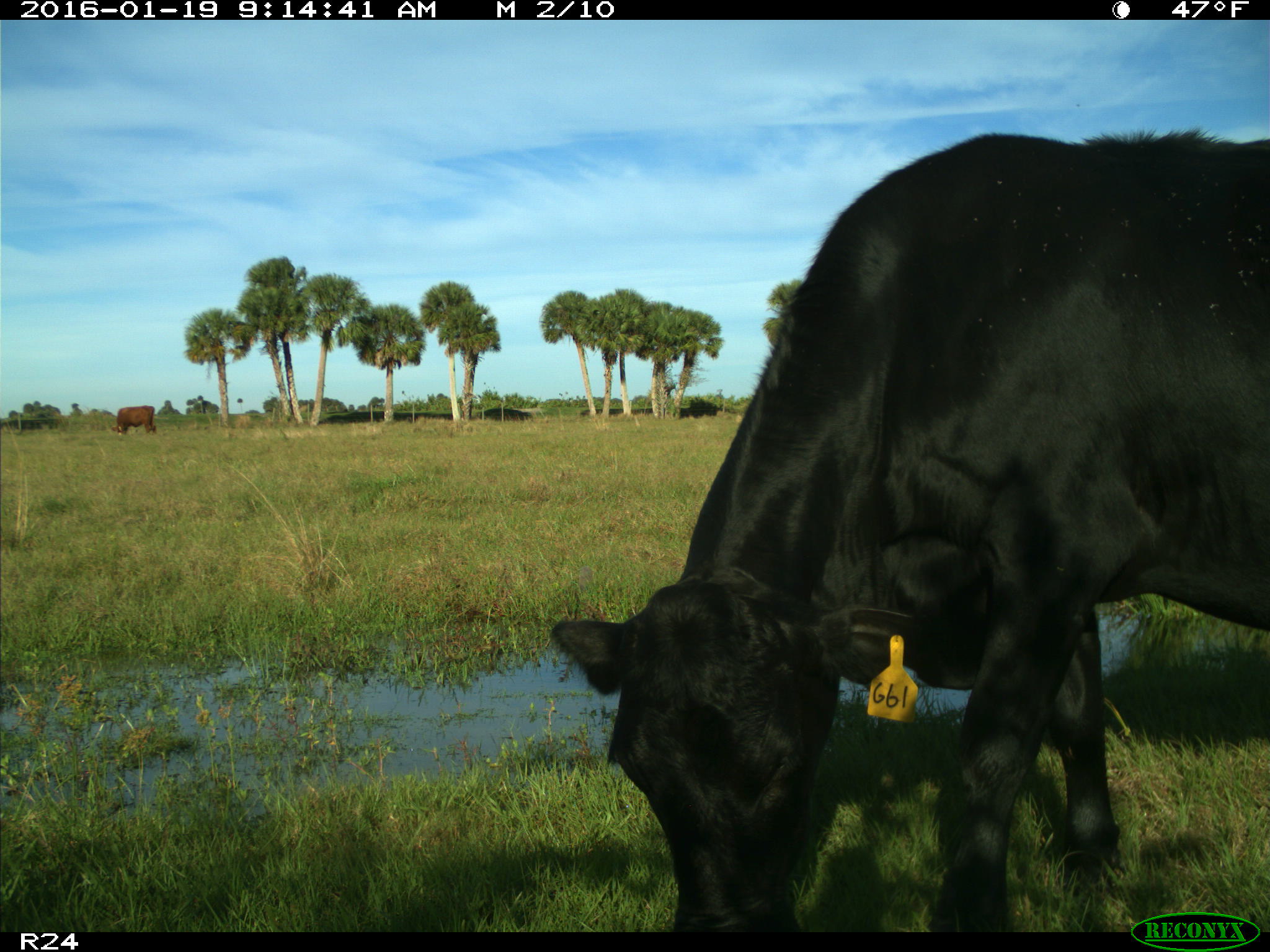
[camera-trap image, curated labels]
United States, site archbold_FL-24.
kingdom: Animalia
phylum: Chordata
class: Mammalia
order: Artiodactyla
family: Bovidae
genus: Bos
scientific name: Bos taurus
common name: domestic cow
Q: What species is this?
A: Bos taurus (domestic cow).